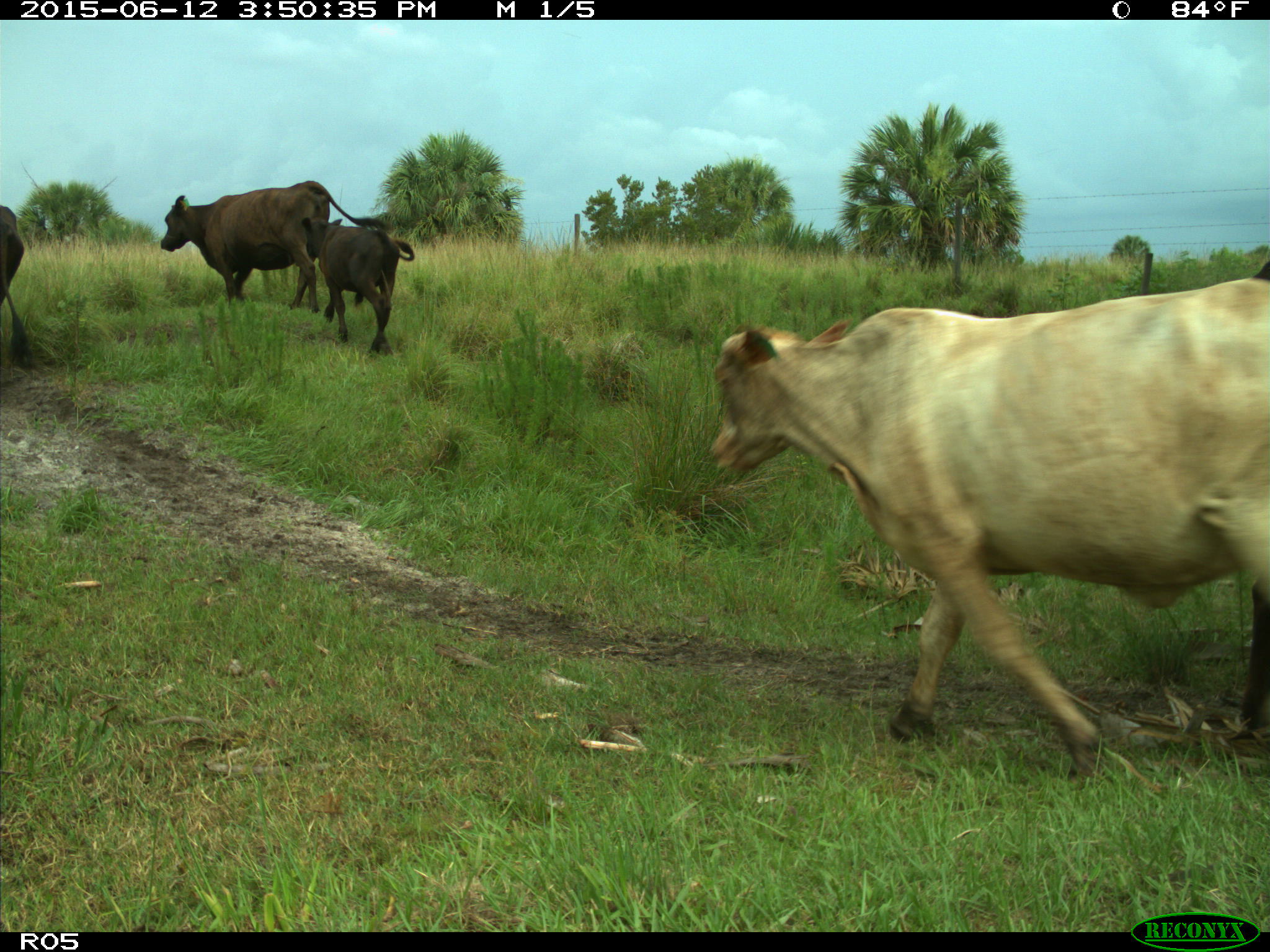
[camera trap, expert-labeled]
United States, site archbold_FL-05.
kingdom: Animalia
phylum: Chordata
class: Mammalia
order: Artiodactyla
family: Bovidae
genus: Bos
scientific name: Bos taurus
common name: domestic cow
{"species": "Bos taurus (domestic cow)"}